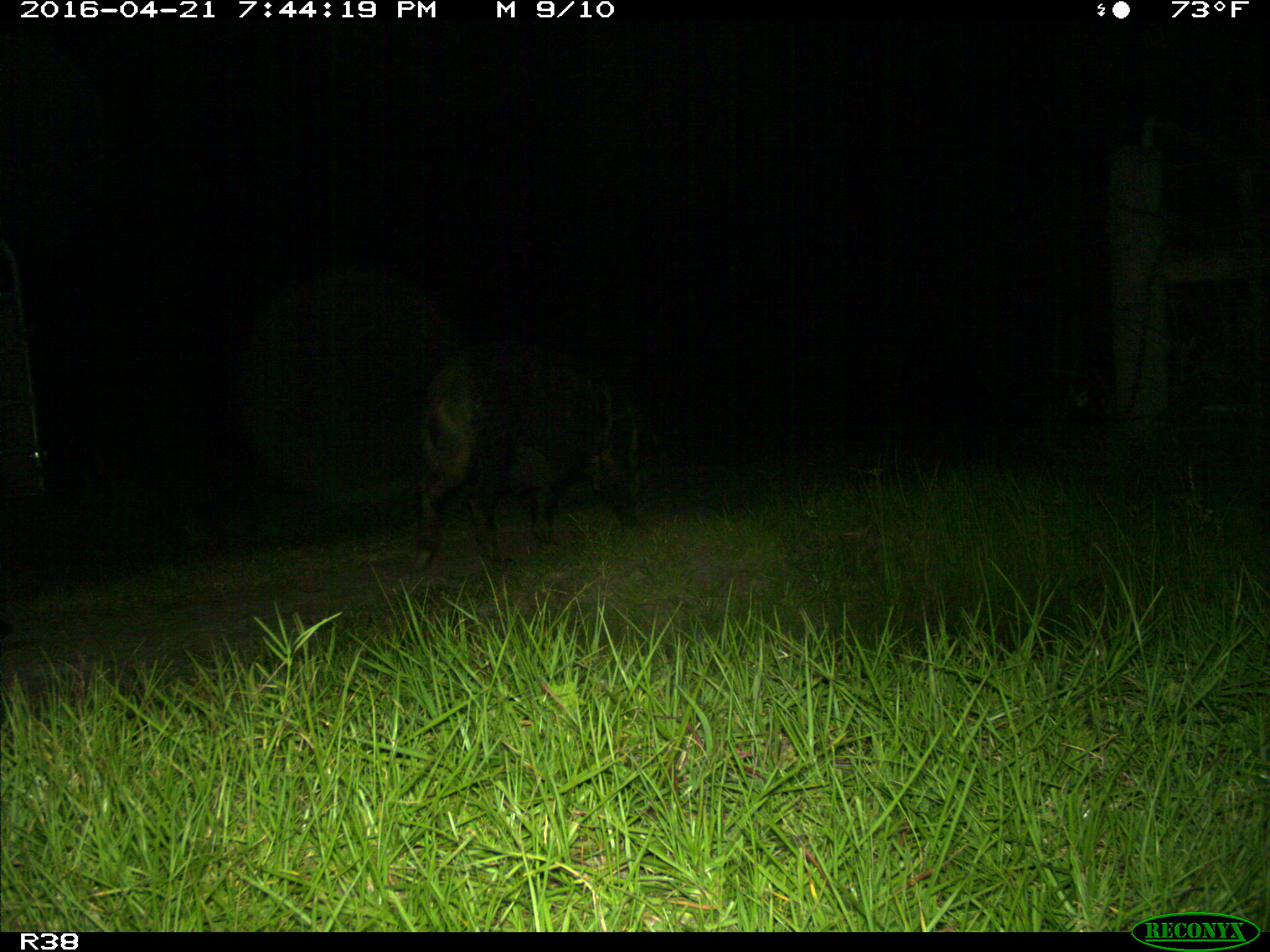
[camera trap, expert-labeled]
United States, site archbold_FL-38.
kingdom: Animalia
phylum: Chordata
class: Mammalia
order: Artiodactyla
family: Suidae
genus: Sus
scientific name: Sus scrofa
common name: wild boar